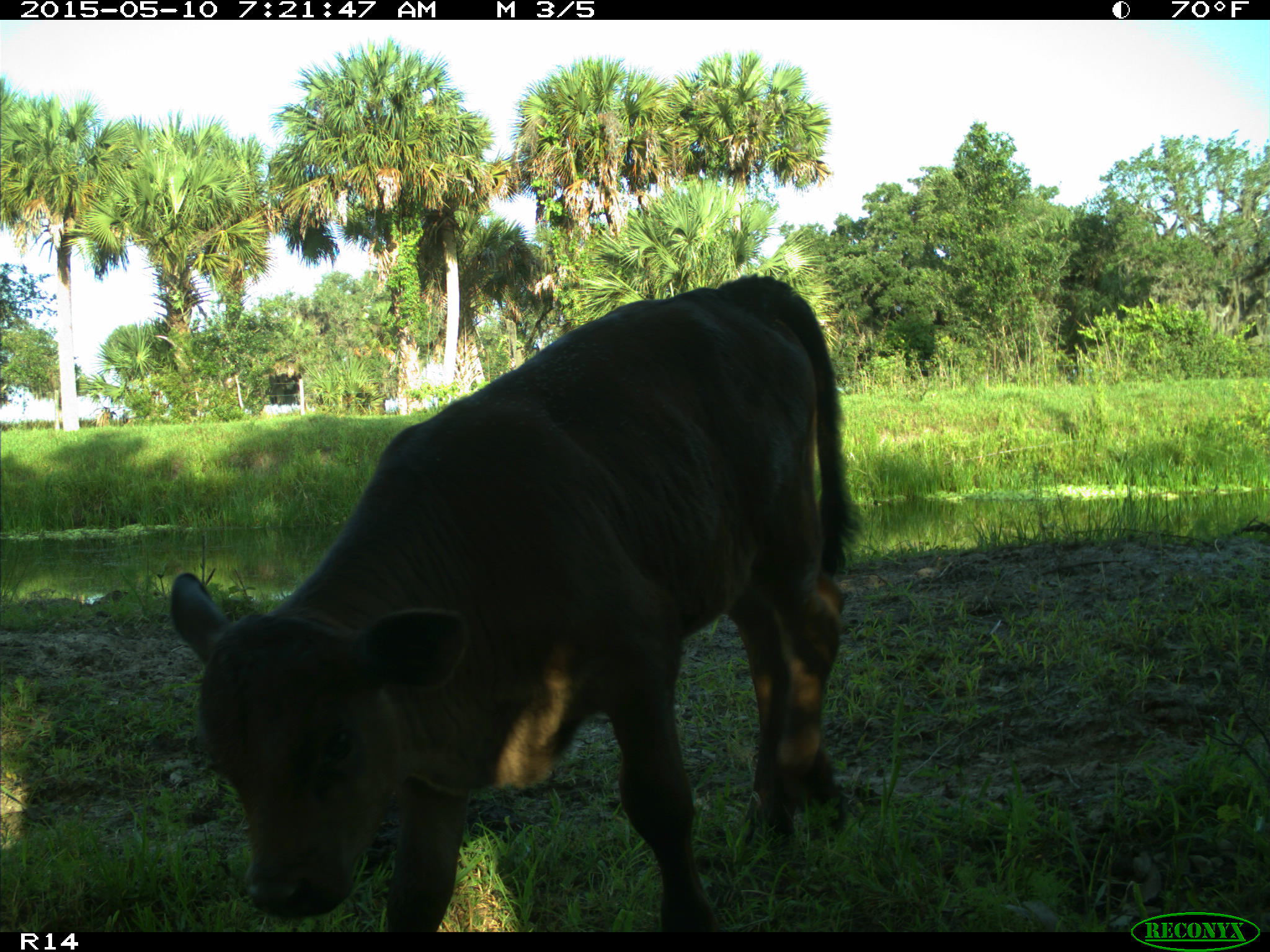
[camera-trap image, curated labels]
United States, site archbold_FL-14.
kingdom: Animalia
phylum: Chordata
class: Mammalia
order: Artiodactyla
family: Bovidae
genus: Bos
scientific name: Bos taurus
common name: domestic cow